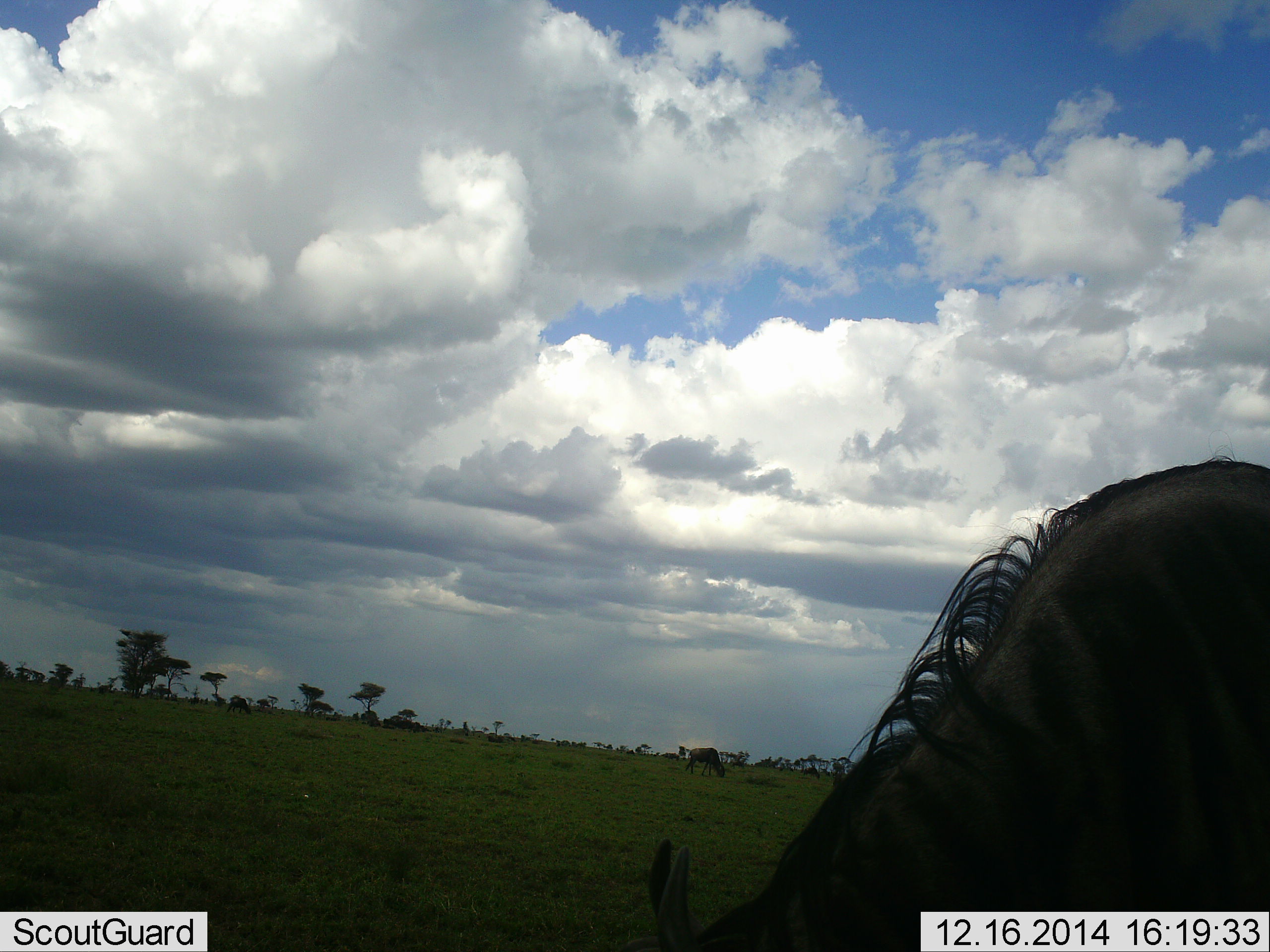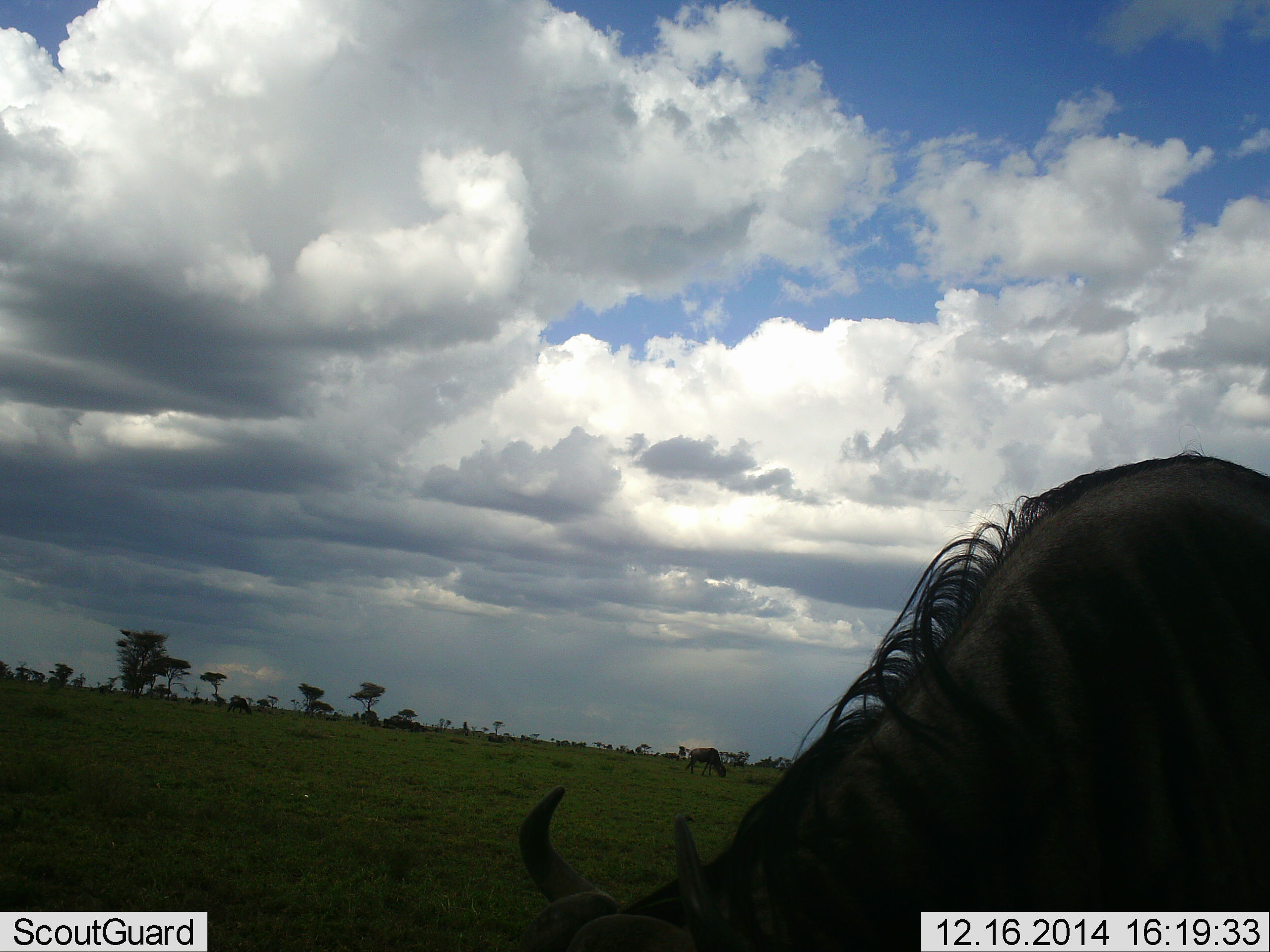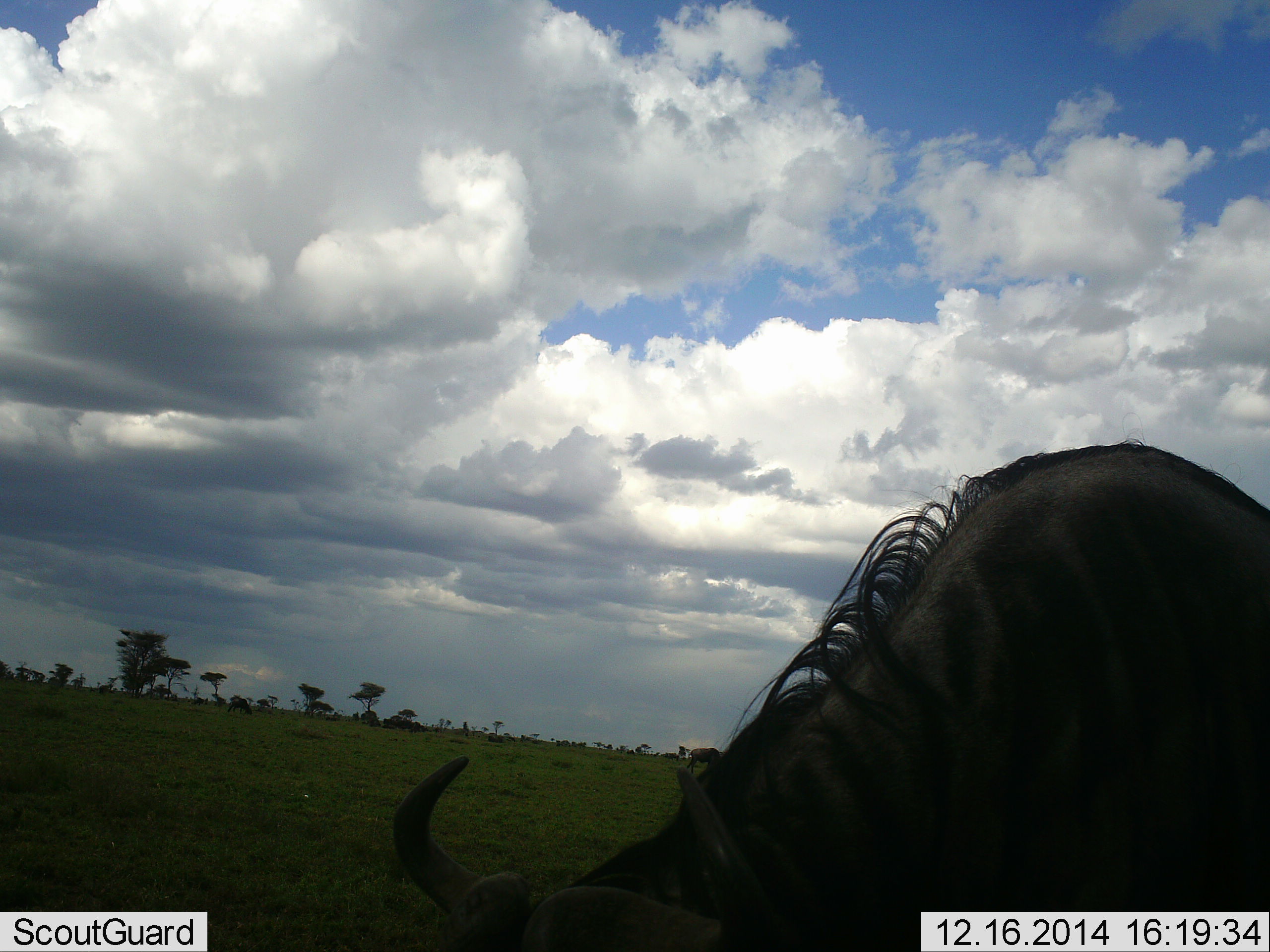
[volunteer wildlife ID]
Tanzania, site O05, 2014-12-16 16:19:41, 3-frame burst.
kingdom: Animalia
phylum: Chordata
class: Mammalia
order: Artiodactyla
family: Bovidae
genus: Connochaetes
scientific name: Connochaetes taurinus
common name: blue wildebeest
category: wildebeest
Wildebeest (blue wildebeest) (Connochaetes taurinus), count 2. Behavior (volunteer vote fractions): standing 40%, resting 0%, moving 40%, interacting 0%. Young present (vote fraction): 10%. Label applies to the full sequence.